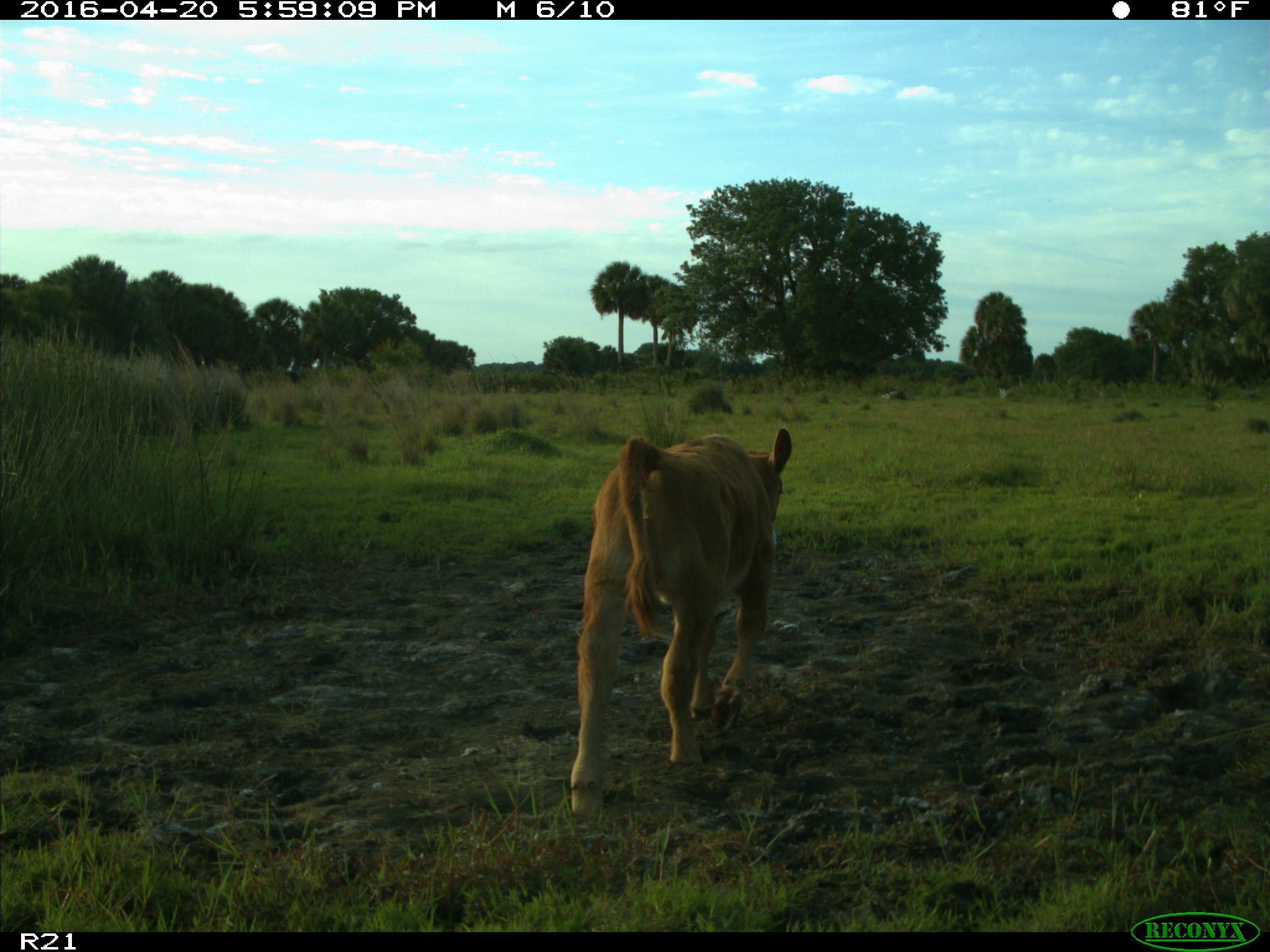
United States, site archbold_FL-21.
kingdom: Animalia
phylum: Chordata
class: Mammalia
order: Artiodactyla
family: Bovidae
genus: Bos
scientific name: Bos taurus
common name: domestic cow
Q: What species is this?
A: Bos taurus (domestic cow).